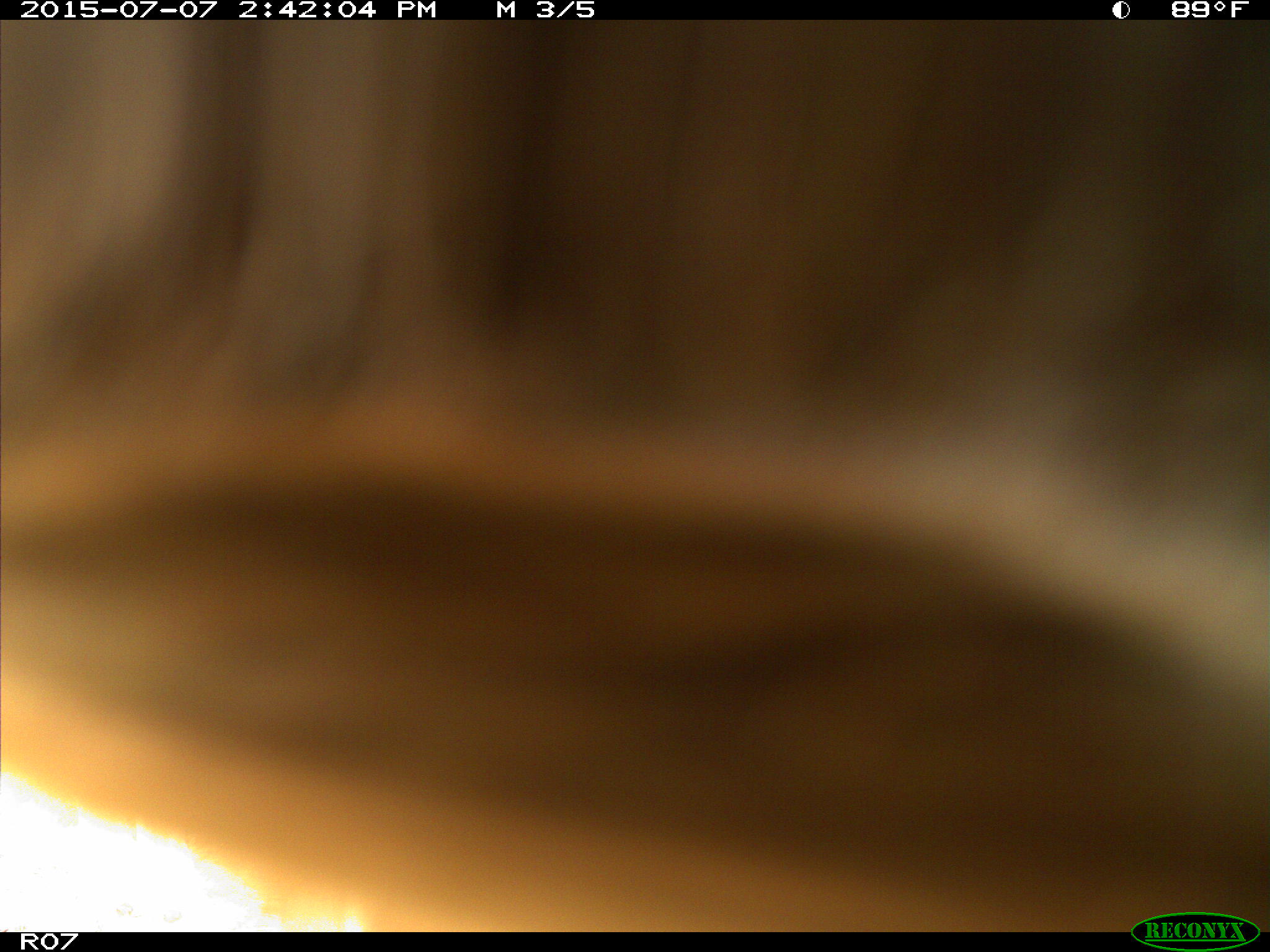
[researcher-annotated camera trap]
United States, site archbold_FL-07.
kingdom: Animalia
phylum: Chordata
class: Mammalia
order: Artiodactyla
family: Bovidae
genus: Bos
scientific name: Bos taurus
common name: domestic cow